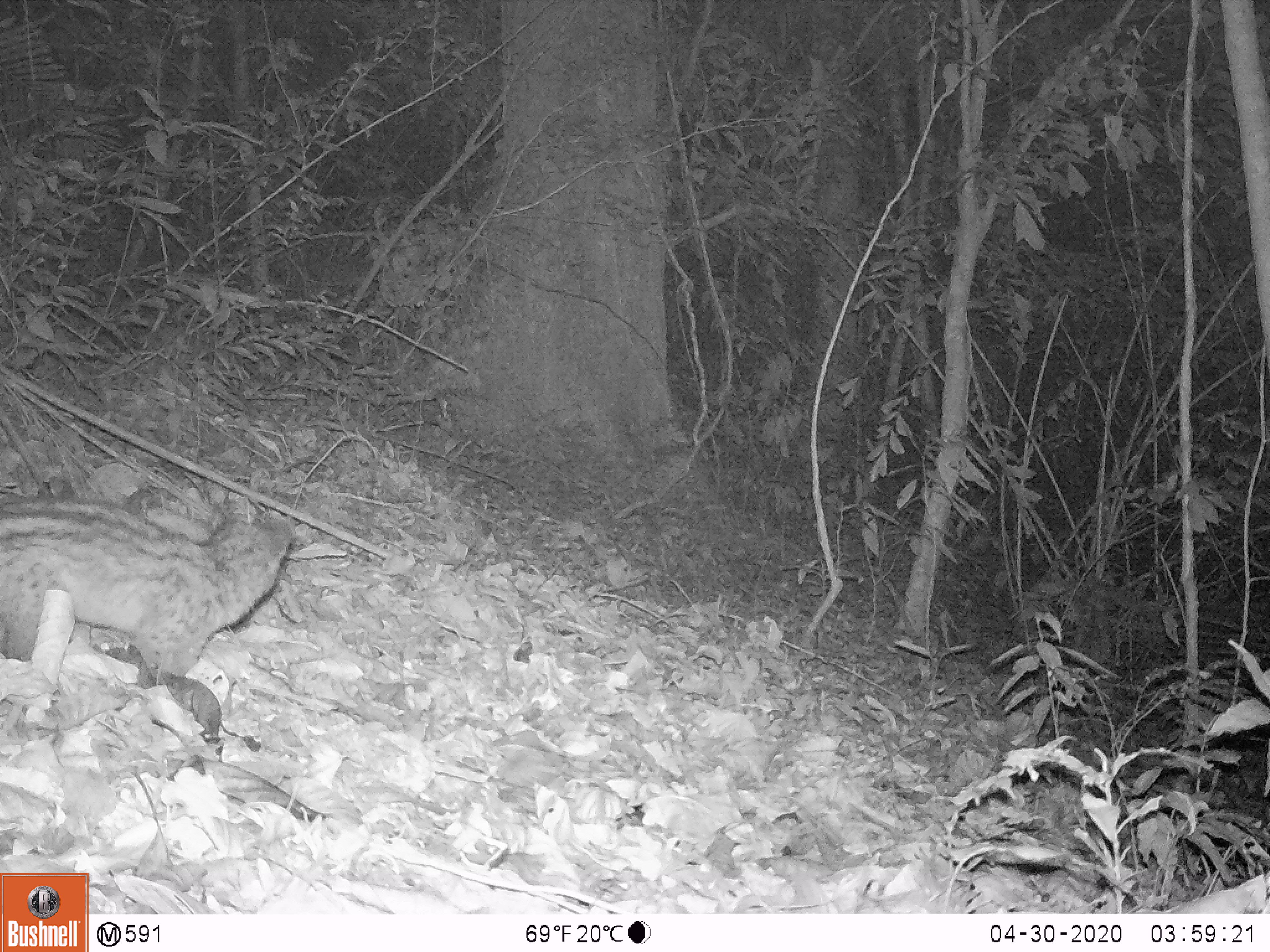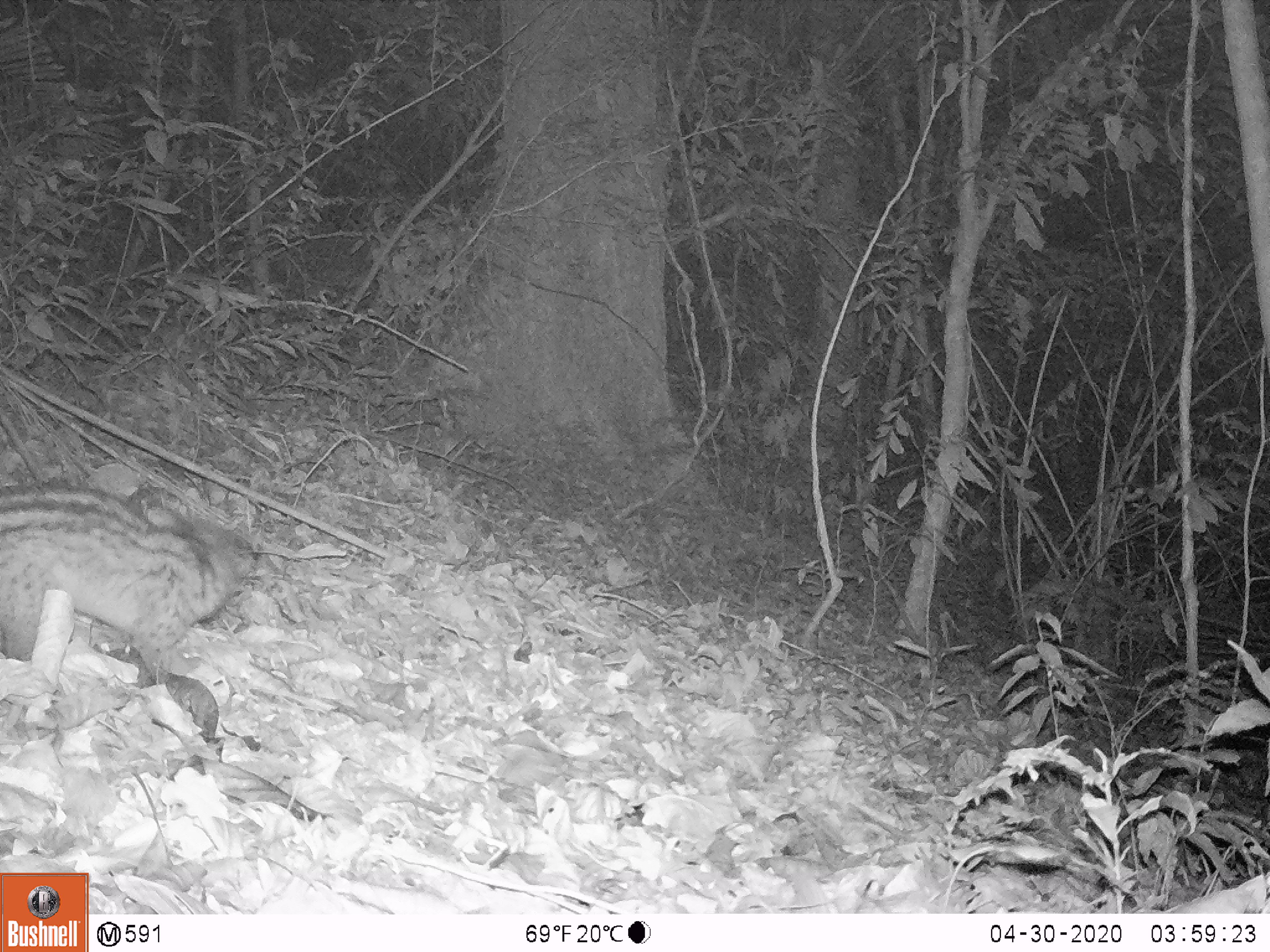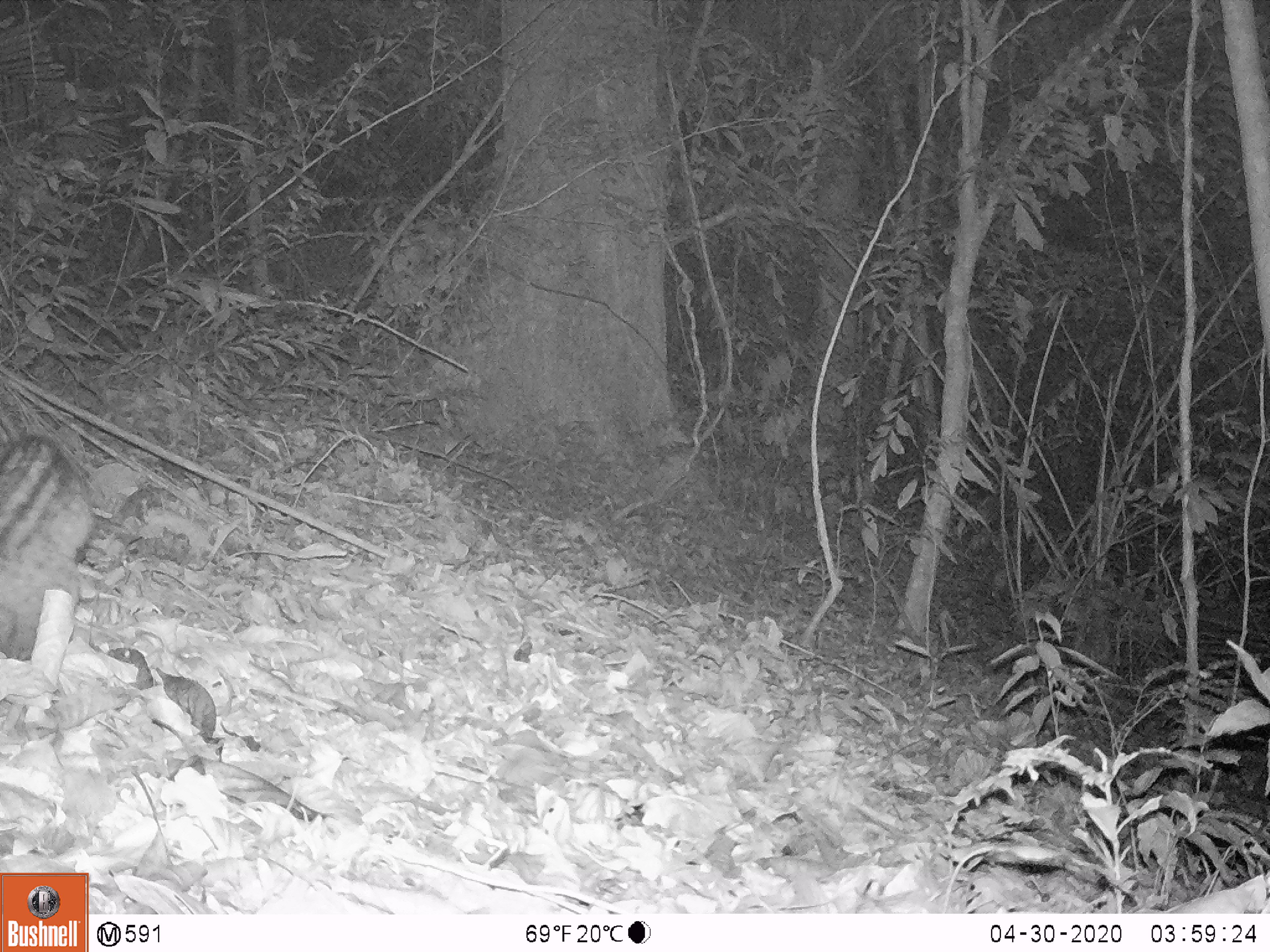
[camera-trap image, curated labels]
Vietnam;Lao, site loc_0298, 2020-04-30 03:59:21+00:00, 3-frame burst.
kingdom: Animalia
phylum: Chordata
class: Mammalia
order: Carnivora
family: Viverridae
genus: Paradoxurus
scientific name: Paradoxurus hermaphroditus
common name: common palm civet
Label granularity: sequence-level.